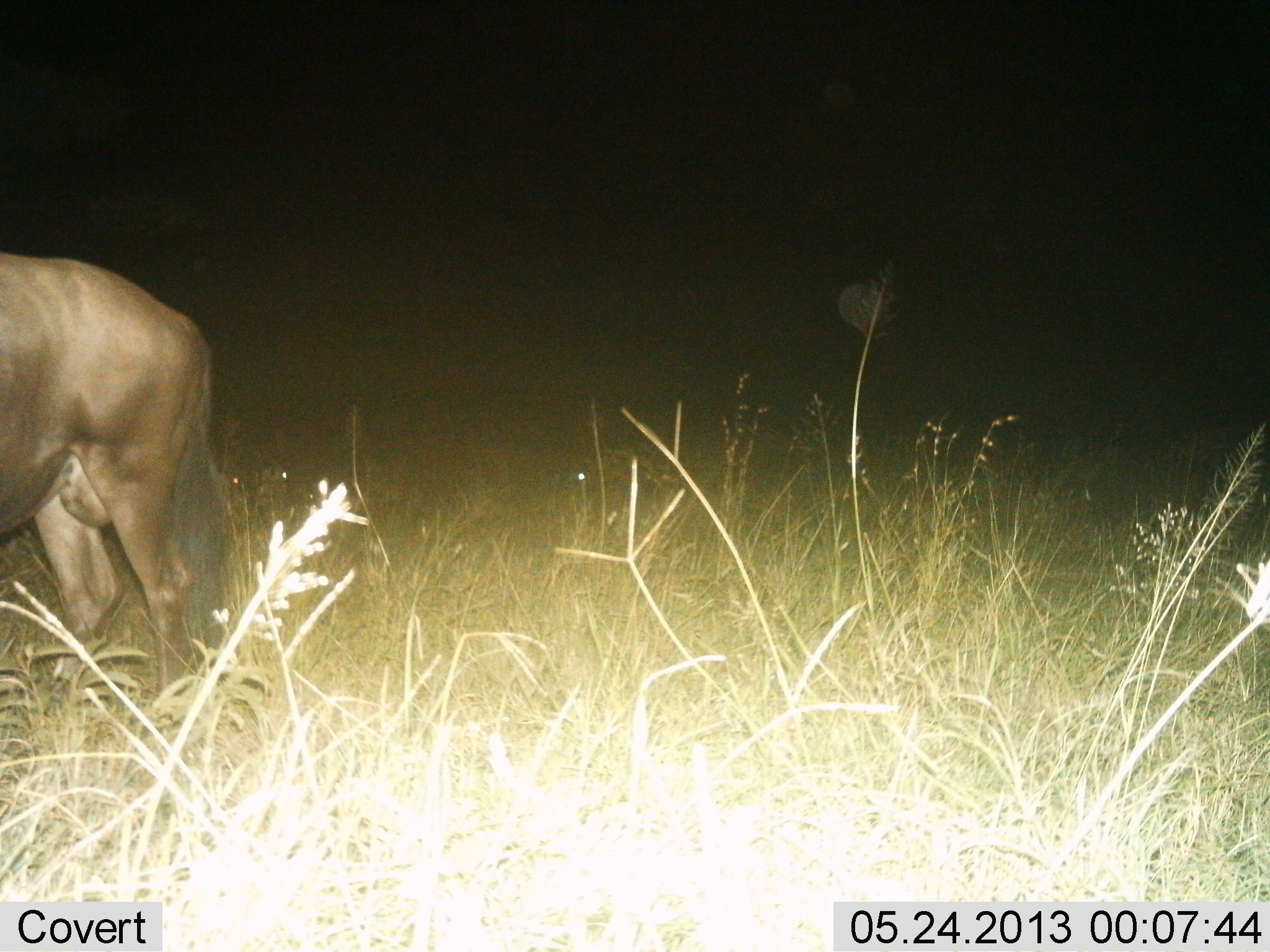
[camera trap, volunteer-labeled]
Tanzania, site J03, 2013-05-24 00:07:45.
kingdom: Animalia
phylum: Chordata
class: Mammalia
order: Artiodactyla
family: Bovidae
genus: Connochaetes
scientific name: Connochaetes taurinus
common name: blue wildebeest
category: wildebeest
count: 1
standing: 95%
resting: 0%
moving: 0%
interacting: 0%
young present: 0%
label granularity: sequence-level